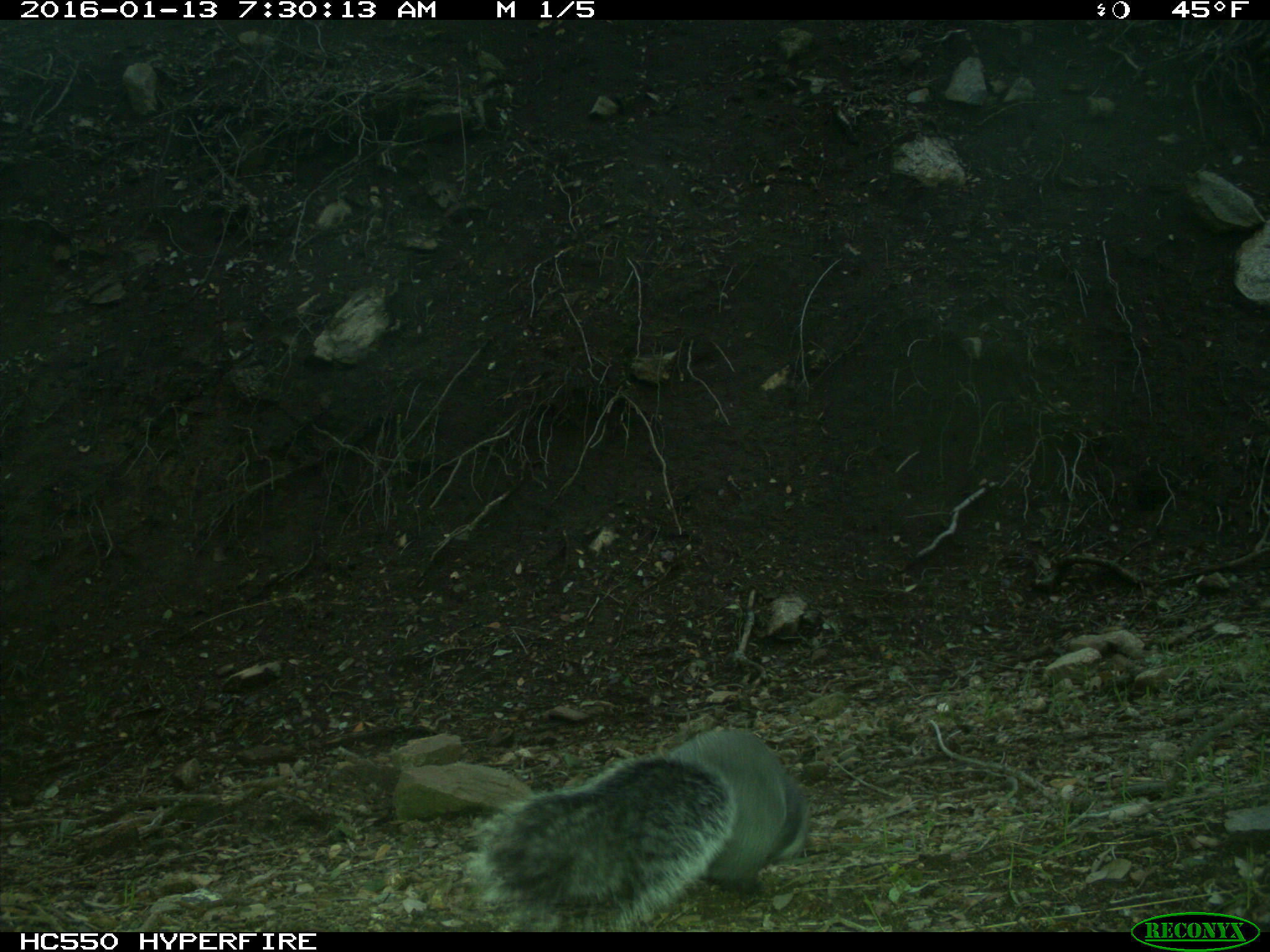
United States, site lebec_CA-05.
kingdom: Animalia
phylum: Chordata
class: Mammalia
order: Rodentia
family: Sciuridae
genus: Sciurus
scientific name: Sciurus carolinensis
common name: eastern gray squirrel